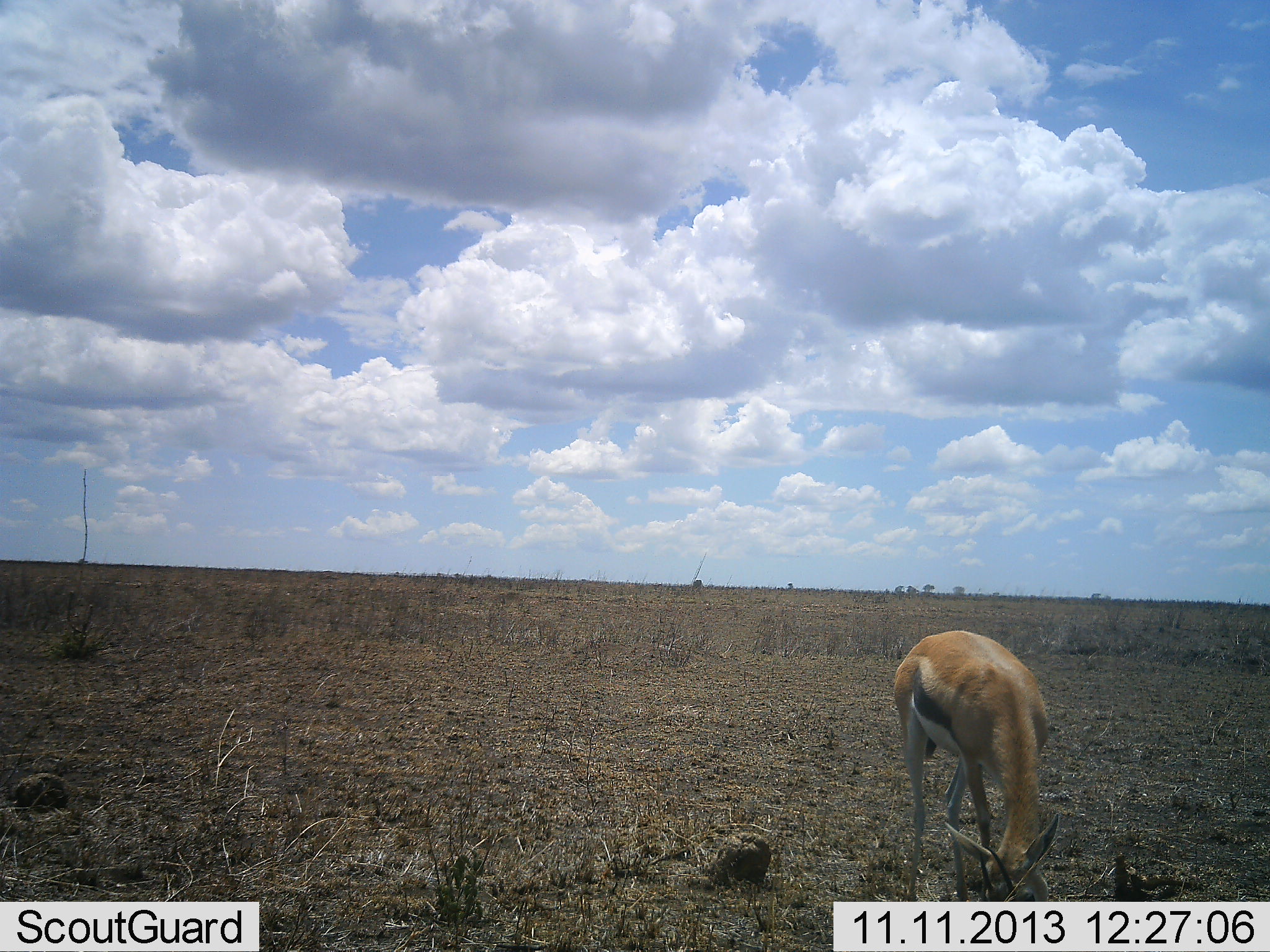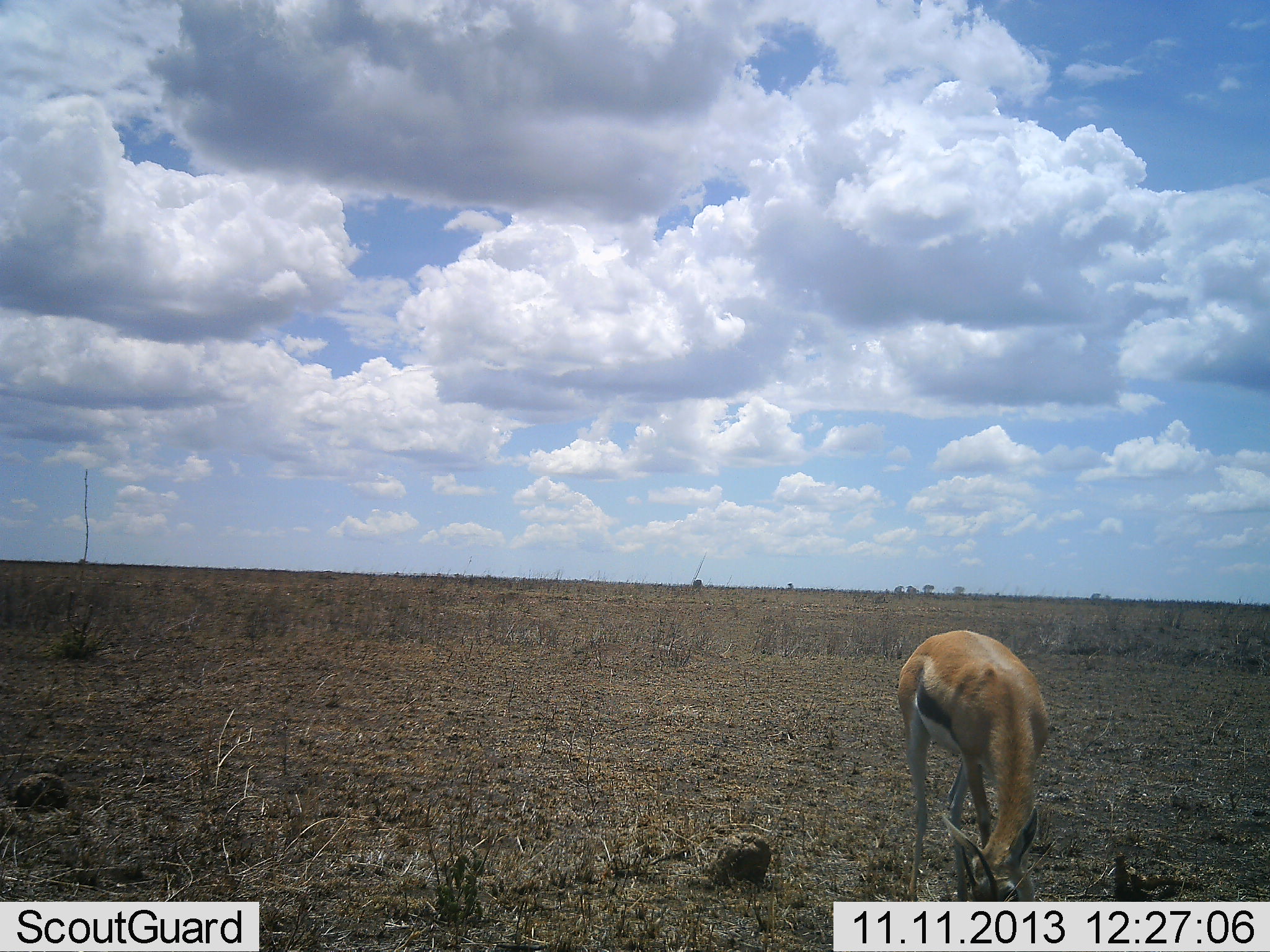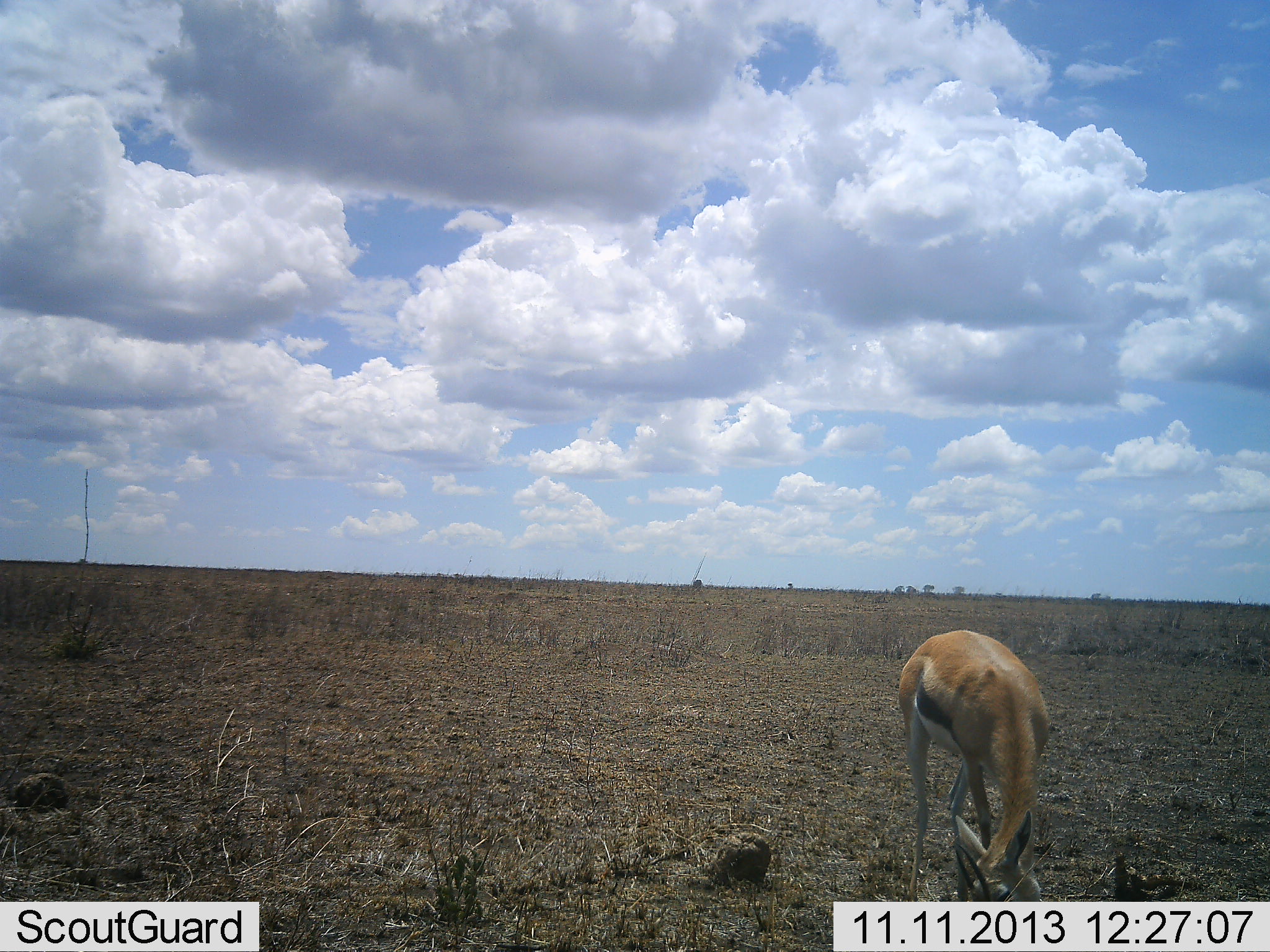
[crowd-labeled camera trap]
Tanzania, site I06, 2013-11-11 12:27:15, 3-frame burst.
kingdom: Animalia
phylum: Chordata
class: Mammalia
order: Artiodactyla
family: Bovidae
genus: Eudorcas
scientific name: Eudorcas thomsonii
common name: thomson's gazelle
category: gazellethomsons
Gazellethomsons (thomson's gazelle) (Eudorcas thomsonii), count 1. Behavior (volunteer vote fractions): standing 23%, resting 0%, moving 5%, interacting 0%. Young present (vote fraction): 5%. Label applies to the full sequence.